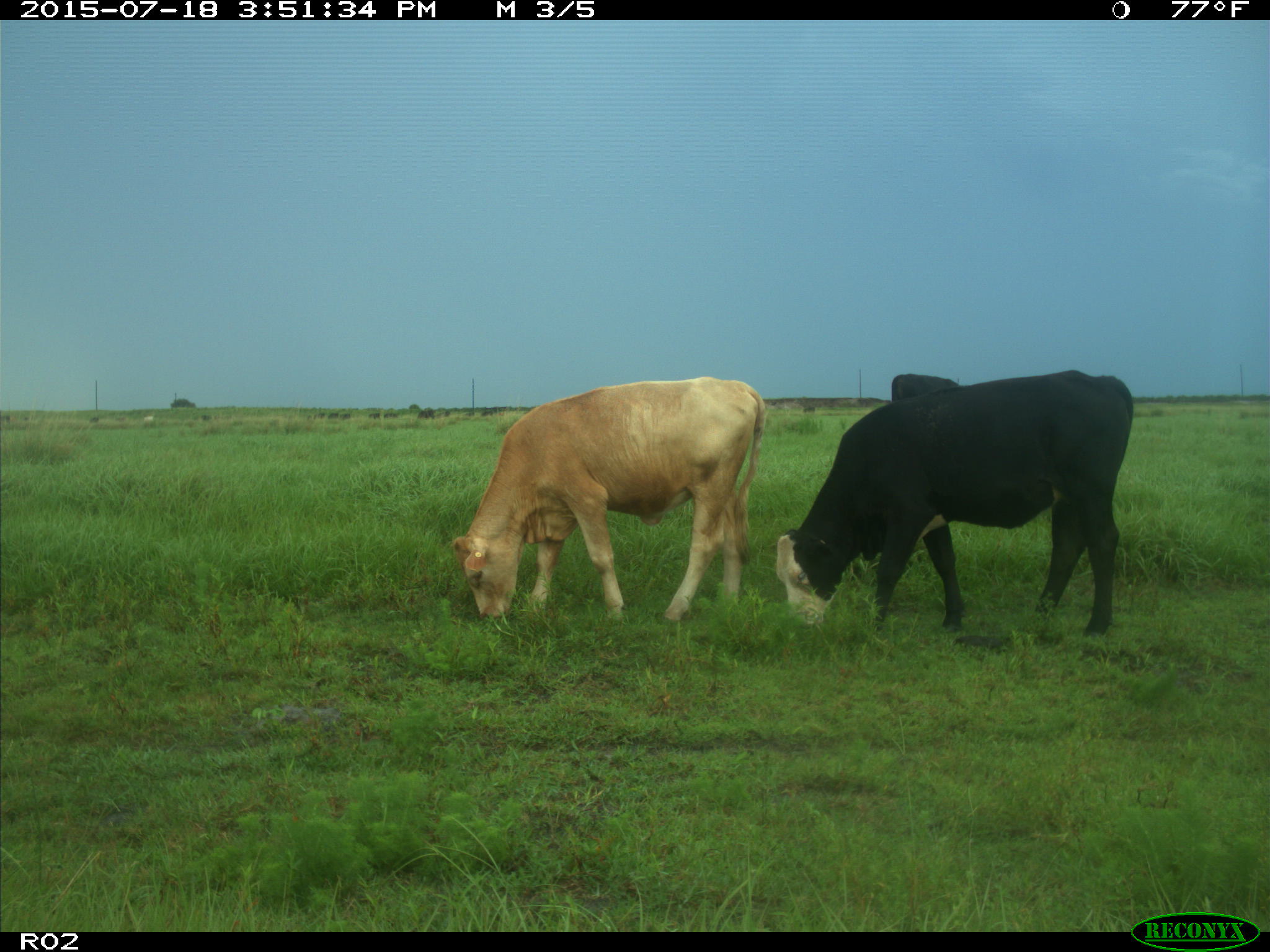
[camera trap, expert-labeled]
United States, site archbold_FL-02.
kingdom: Animalia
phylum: Chordata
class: Mammalia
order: Artiodactyla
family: Bovidae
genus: Bos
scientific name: Bos taurus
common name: domestic cow